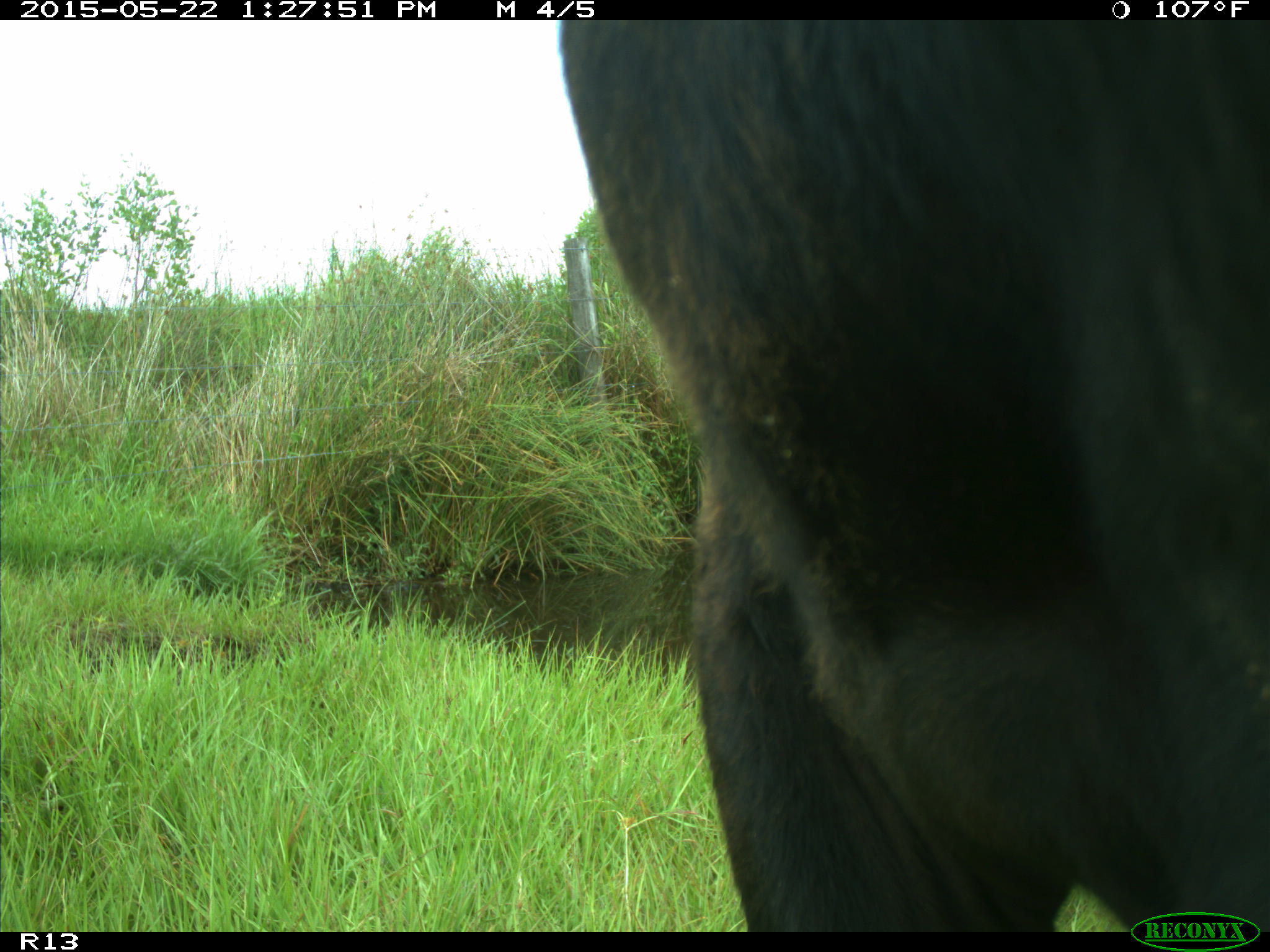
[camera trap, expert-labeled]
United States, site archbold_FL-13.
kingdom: Animalia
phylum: Chordata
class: Mammalia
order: Artiodactyla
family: Bovidae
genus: Bos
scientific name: Bos taurus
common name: domestic cow